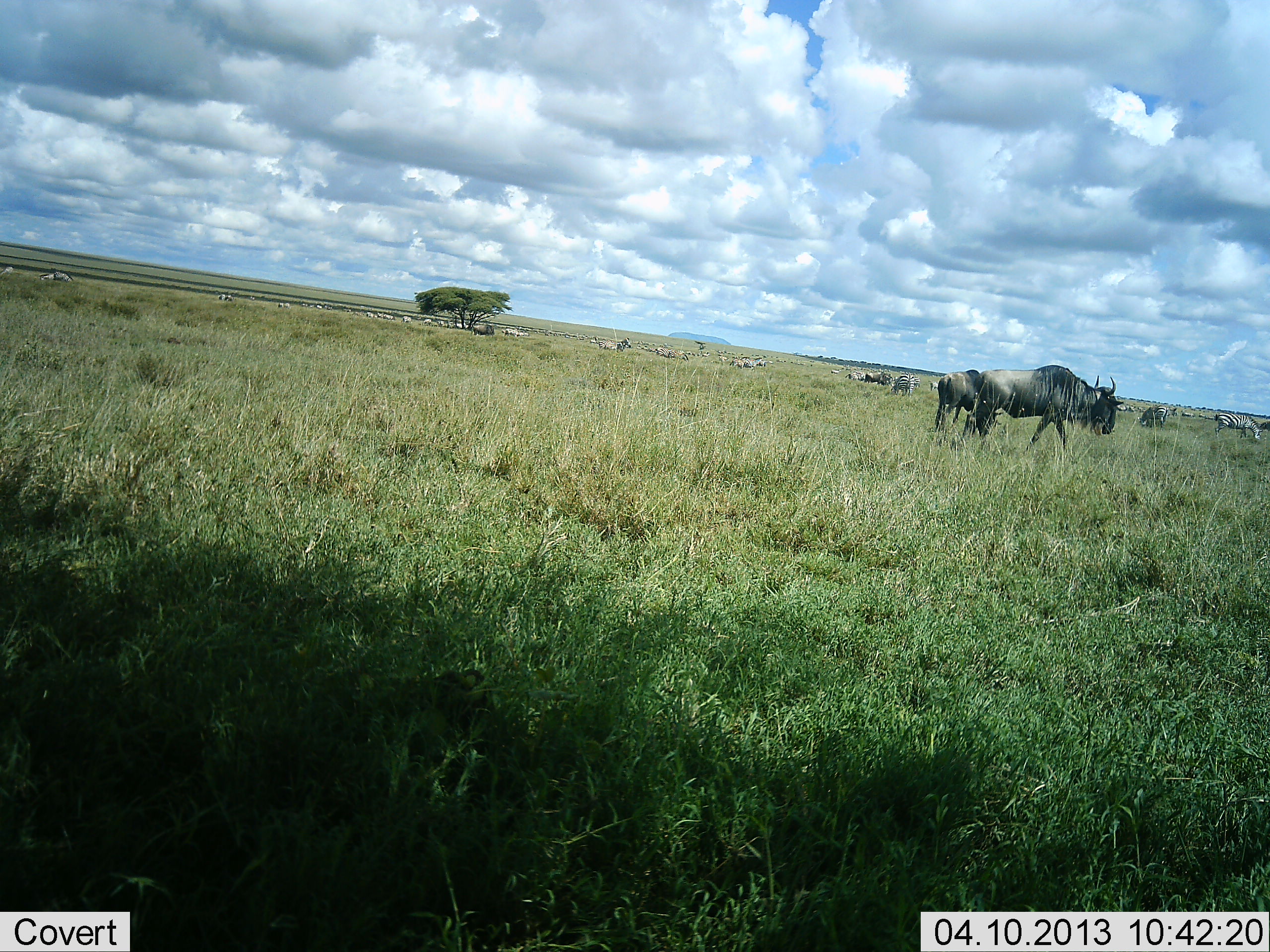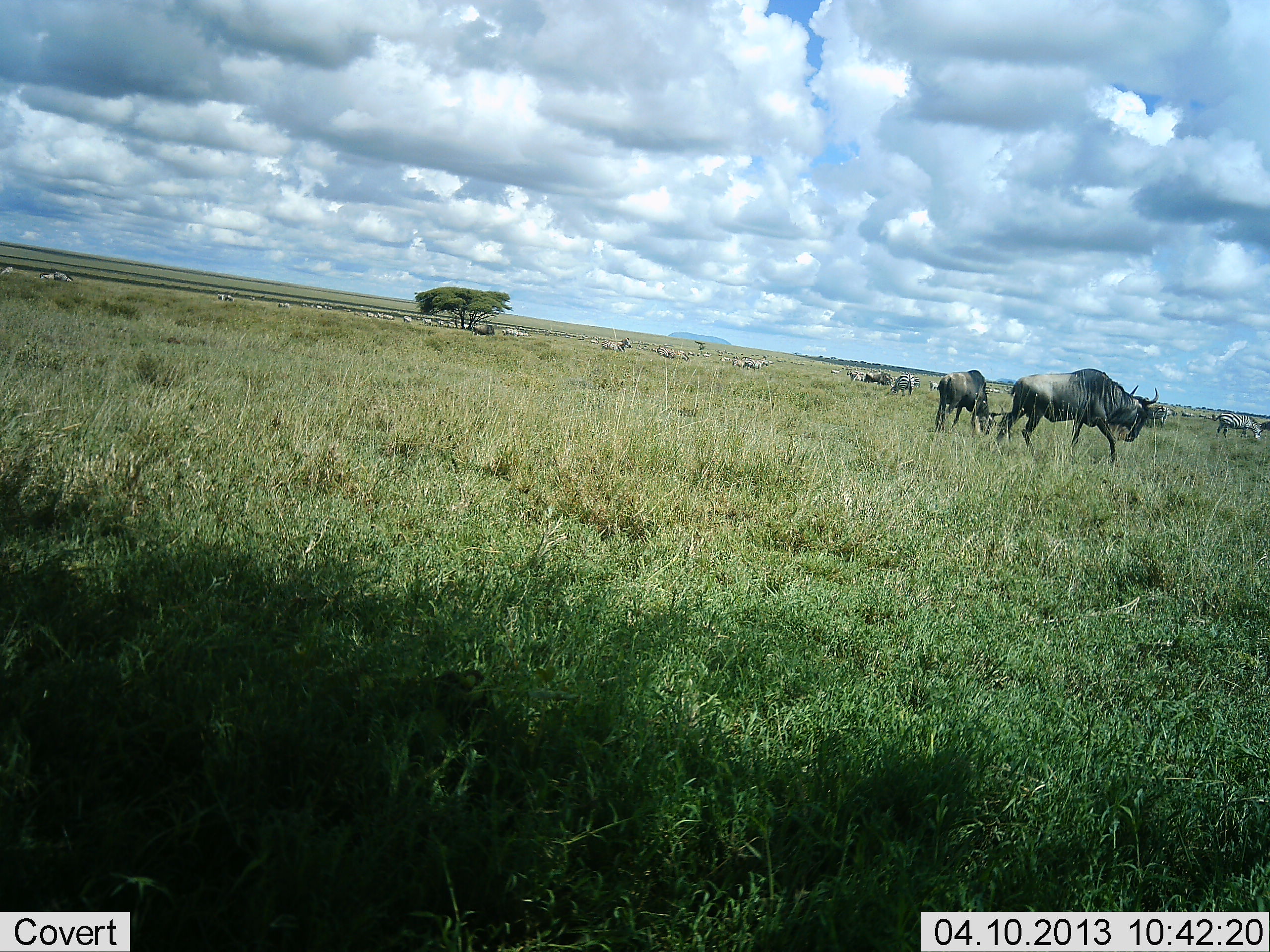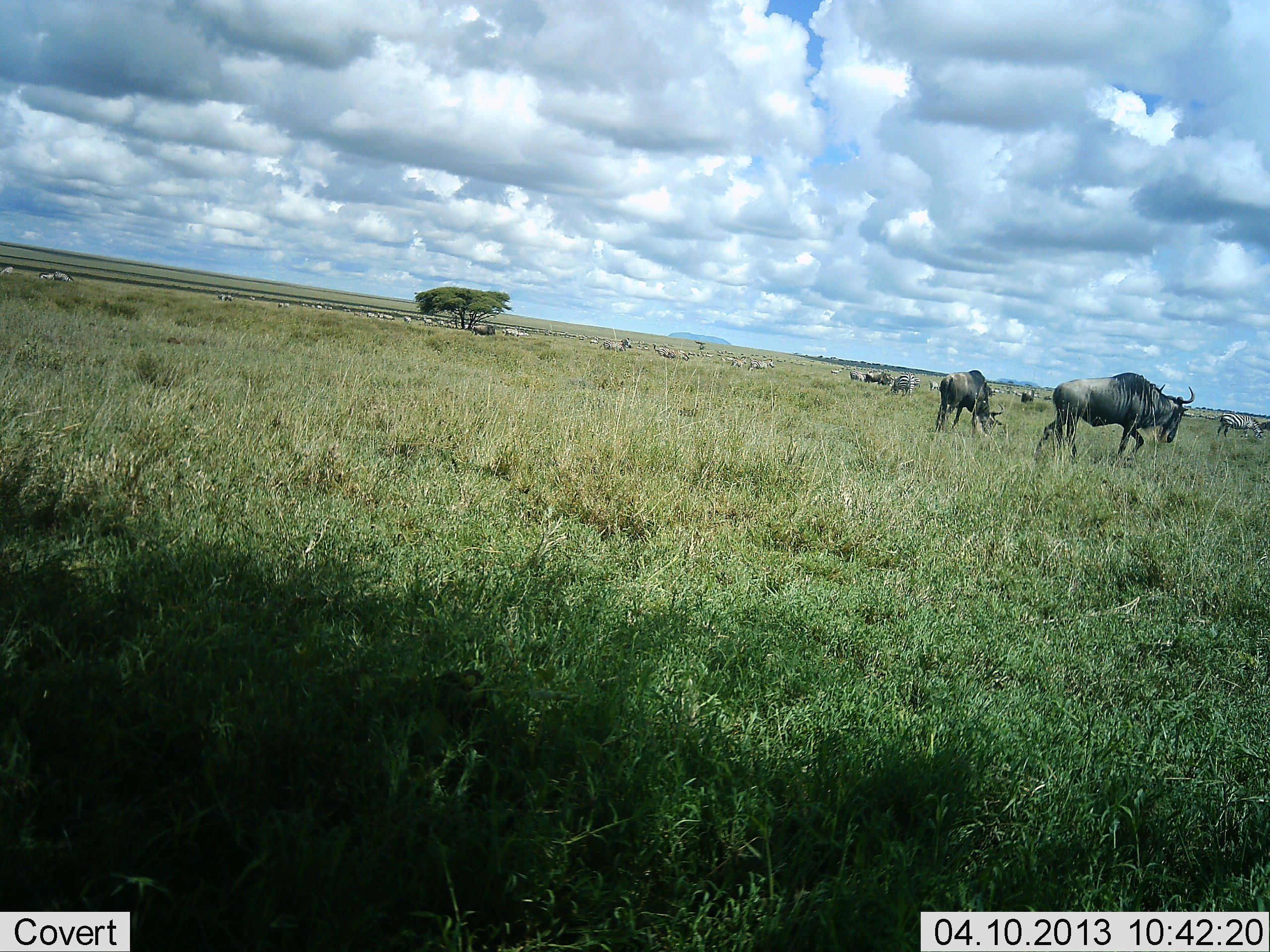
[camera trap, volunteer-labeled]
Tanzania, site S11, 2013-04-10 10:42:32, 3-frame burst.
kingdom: Animalia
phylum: Chordata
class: Mammalia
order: Artiodactyla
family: Bovidae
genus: Connochaetes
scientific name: Connochaetes taurinus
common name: blue wildebeest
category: wildebeest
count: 4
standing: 35%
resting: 3%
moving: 85%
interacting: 3%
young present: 0%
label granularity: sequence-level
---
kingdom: Animalia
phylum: Chordata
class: Mammalia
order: Perissodactyla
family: Equidae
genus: Equus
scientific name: Equus quagga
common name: plains zebra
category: zebra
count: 11-50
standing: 50%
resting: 15%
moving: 35%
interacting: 5%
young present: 0%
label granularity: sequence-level